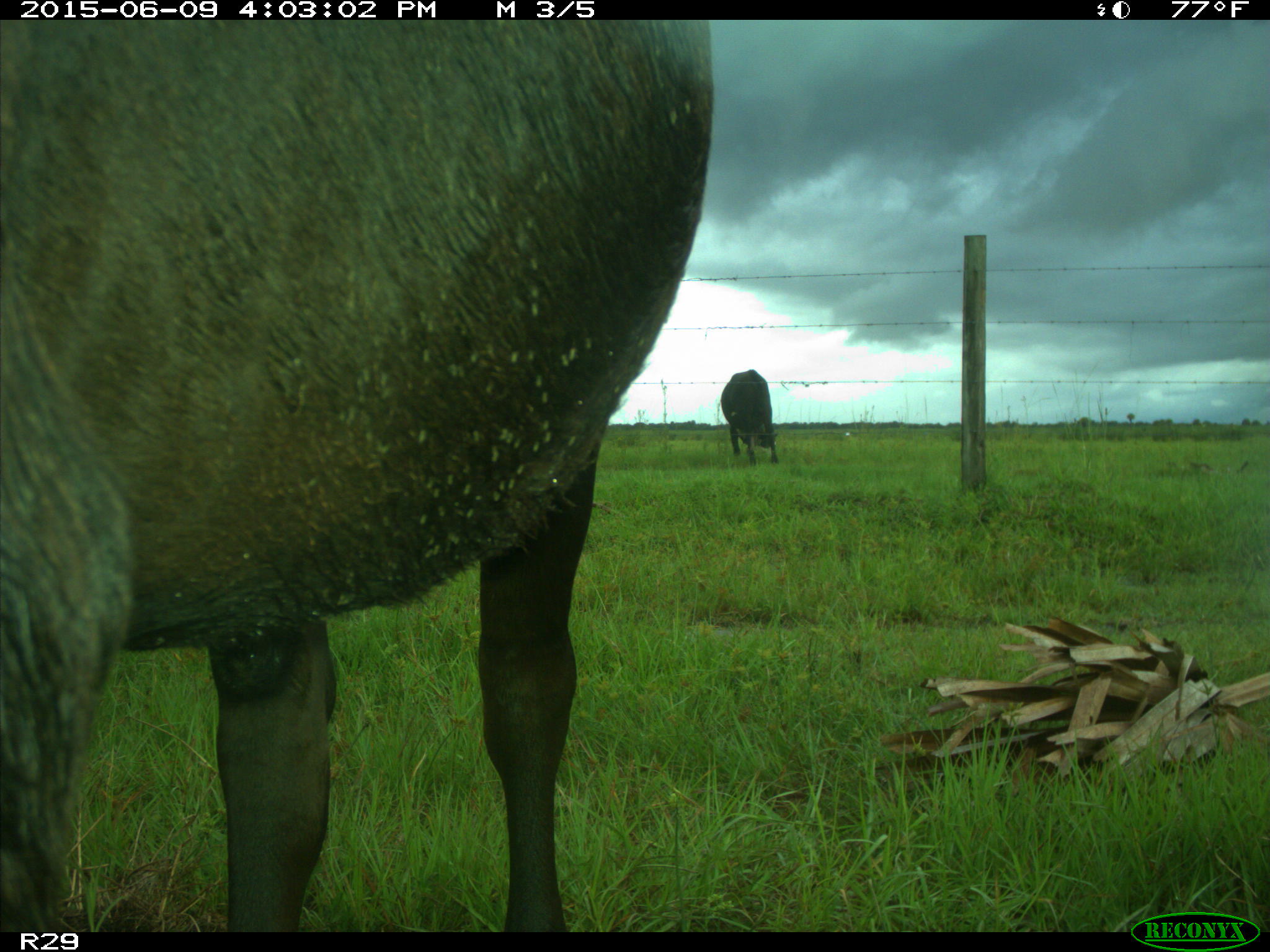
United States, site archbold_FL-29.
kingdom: Animalia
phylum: Chordata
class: Mammalia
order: Artiodactyla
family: Bovidae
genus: Bos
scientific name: Bos taurus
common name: domestic cow